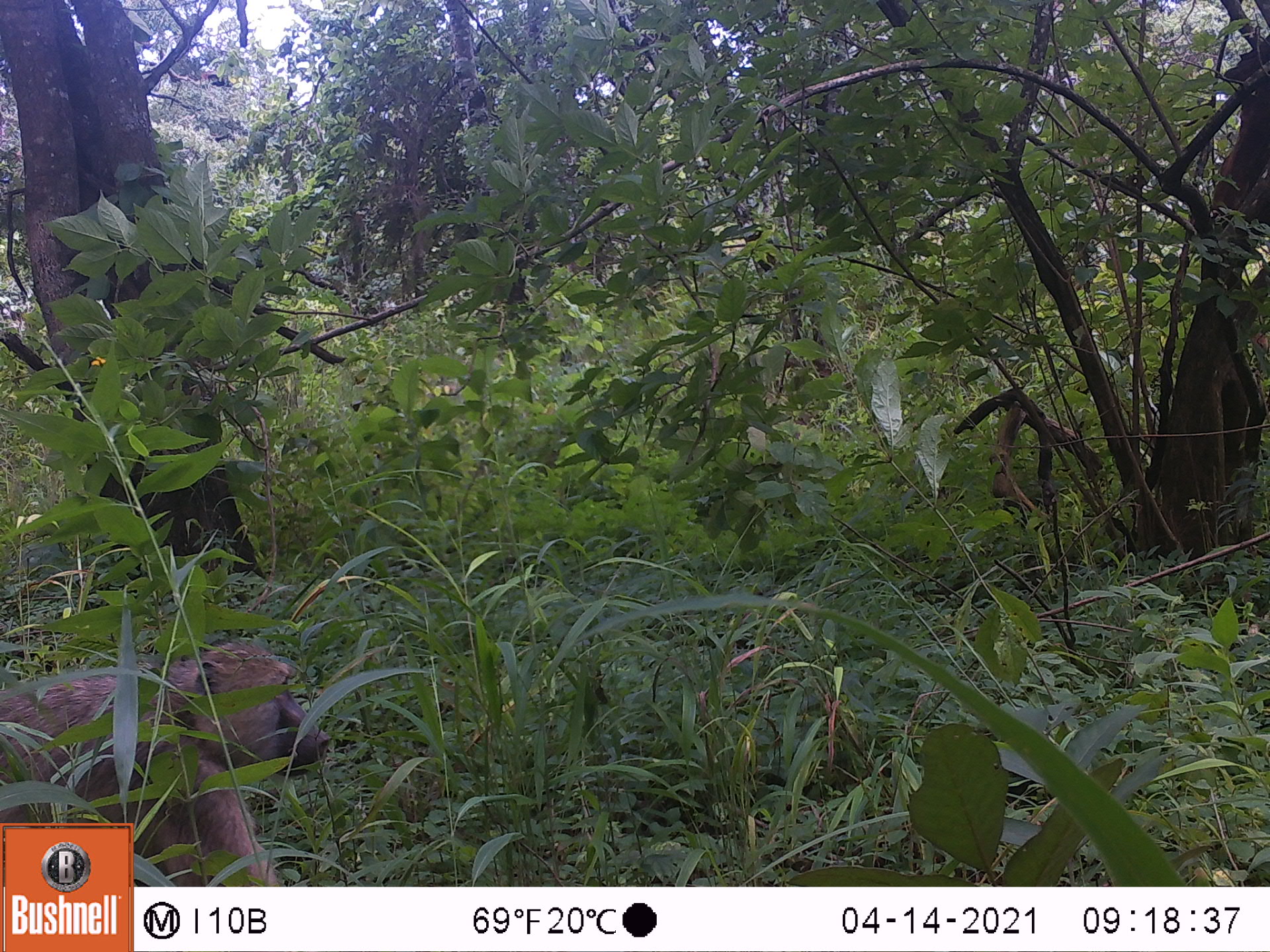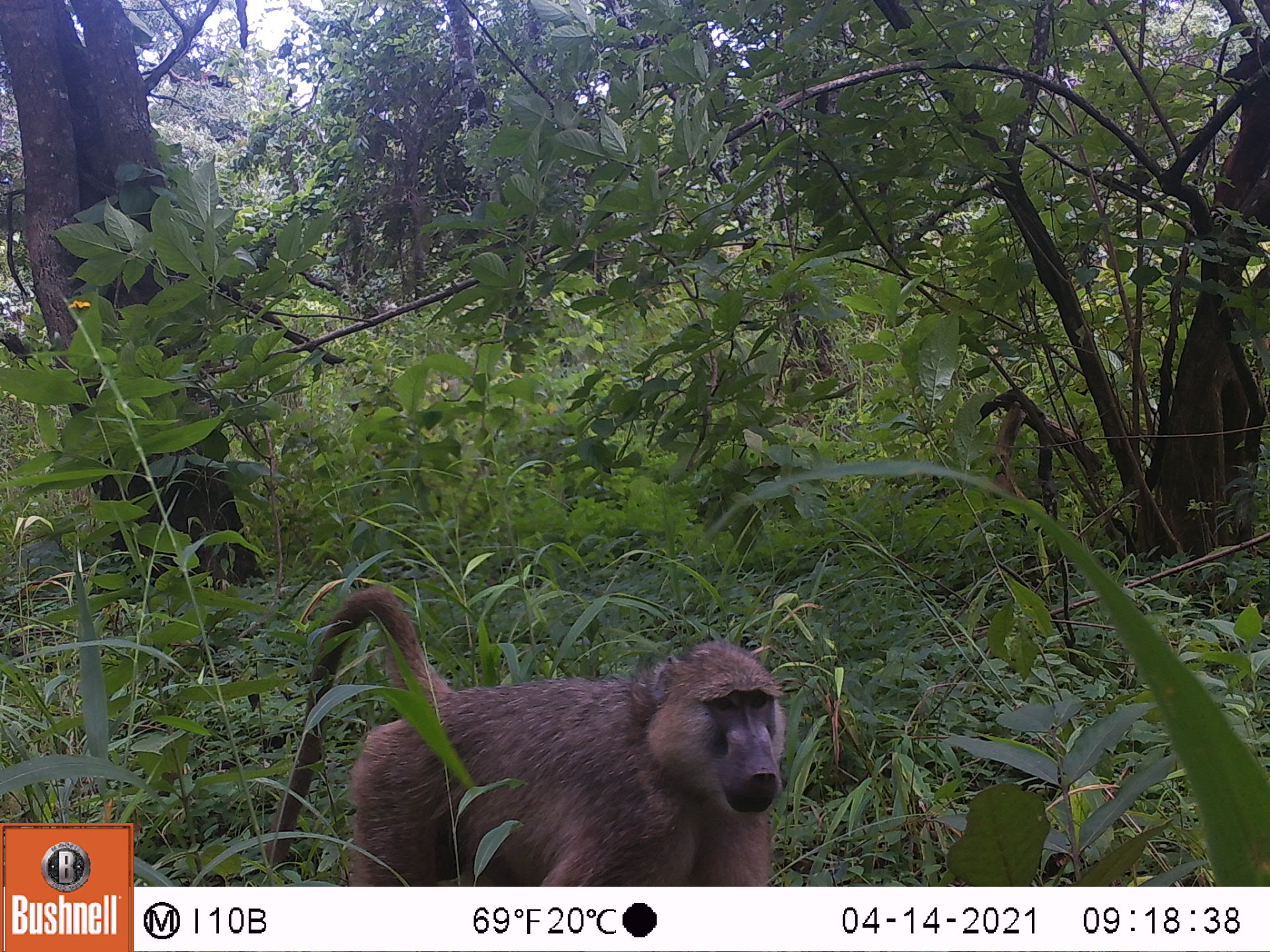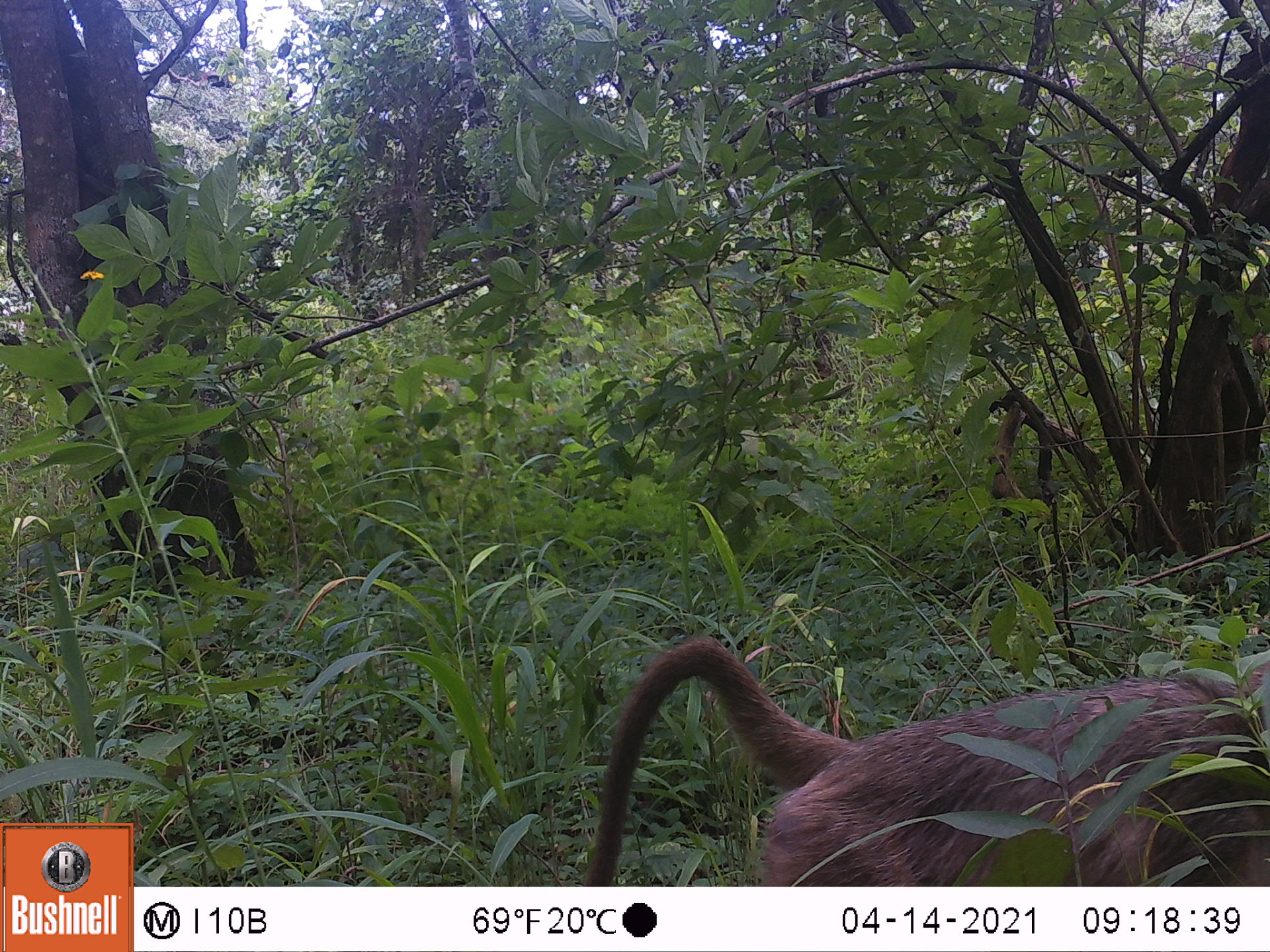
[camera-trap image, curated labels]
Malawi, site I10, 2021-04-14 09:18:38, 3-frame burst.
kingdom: Animalia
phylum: Chordata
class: Mammalia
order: Primates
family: Cercopithecidae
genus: Papio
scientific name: Papio cynocephalus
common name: yellow baboon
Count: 1.